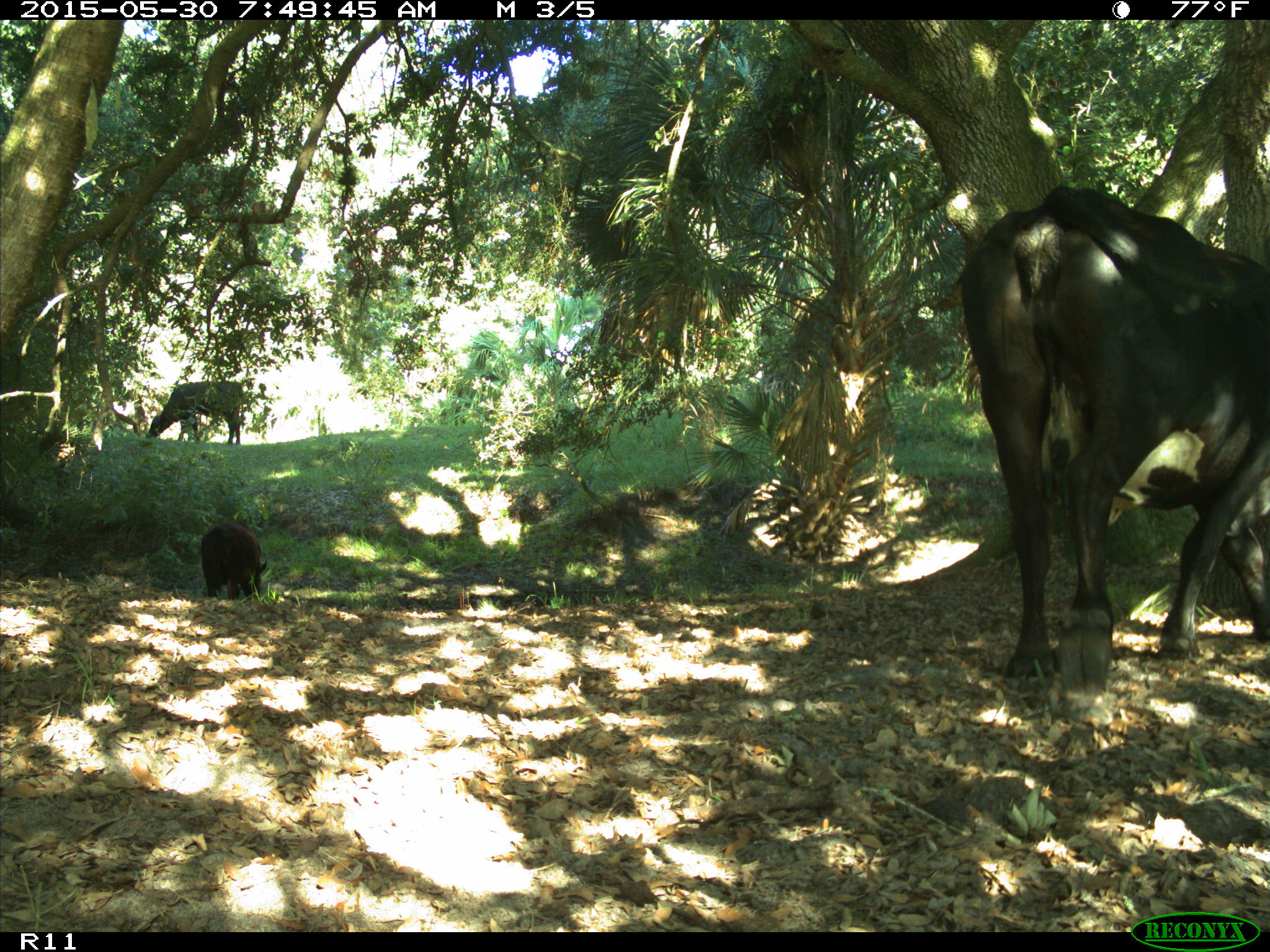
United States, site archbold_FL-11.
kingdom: Animalia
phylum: Chordata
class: Mammalia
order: Artiodactyla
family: Bovidae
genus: Bos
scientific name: Bos taurus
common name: domestic cow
Bos taurus (domestic cow).